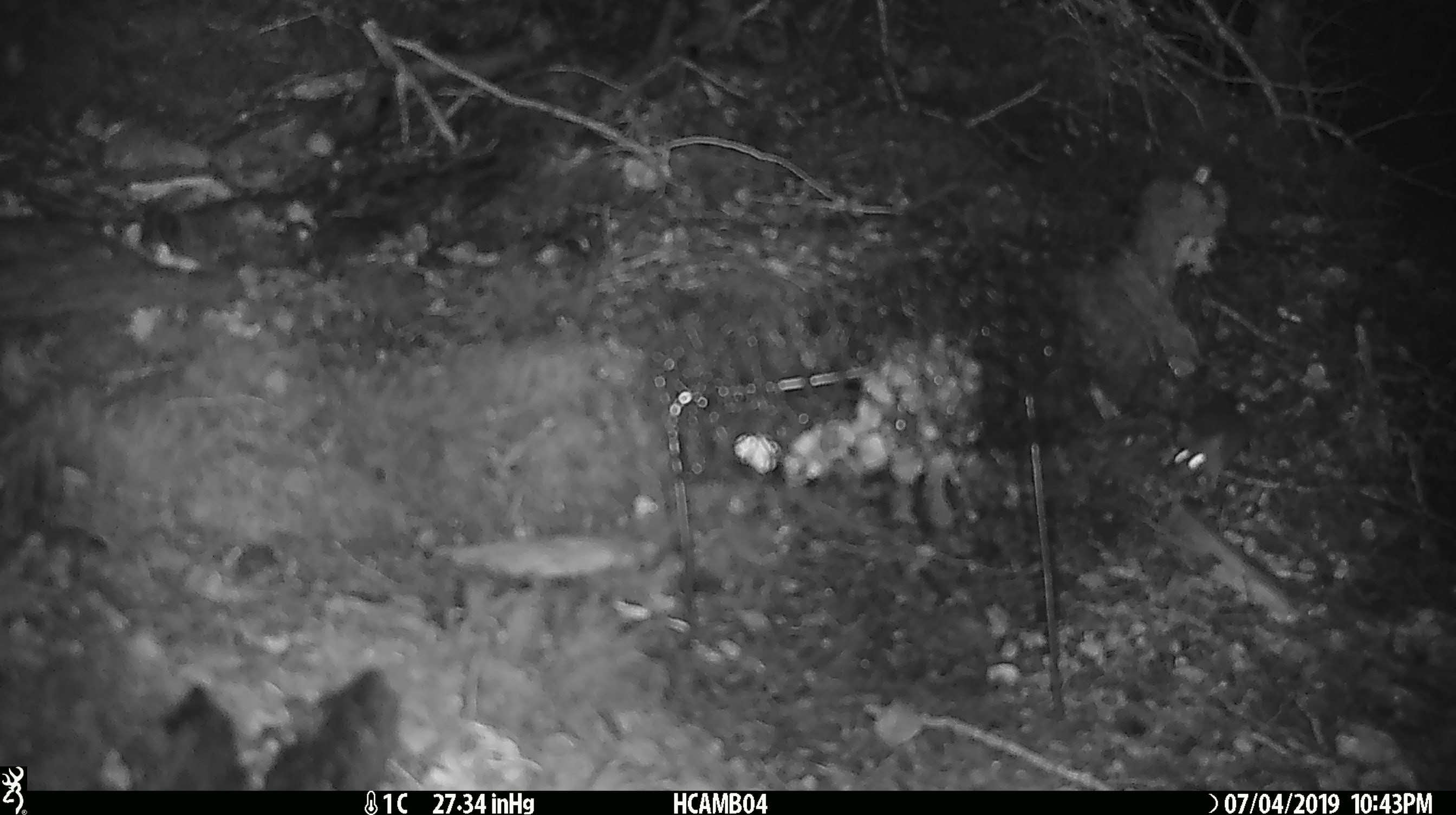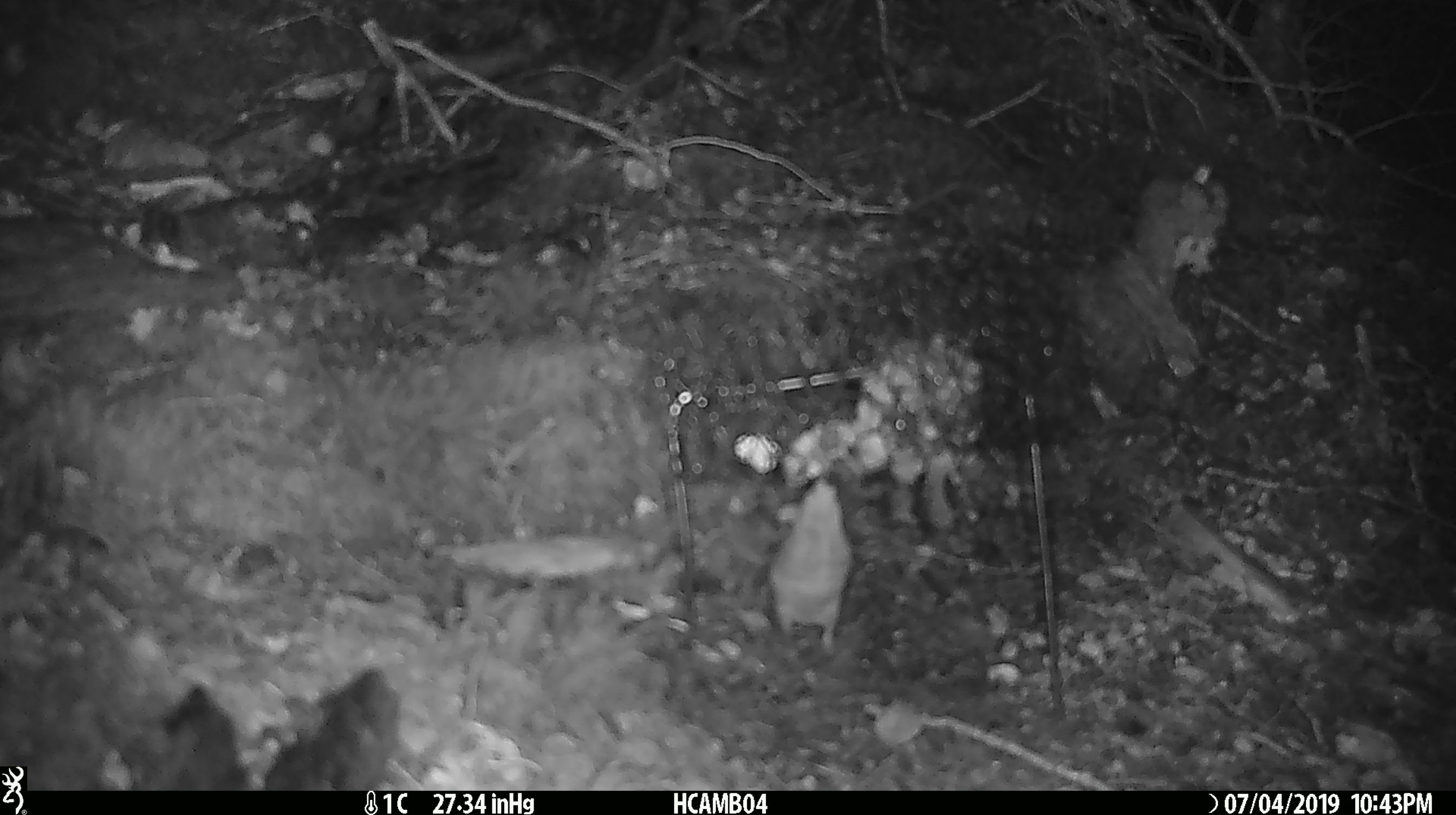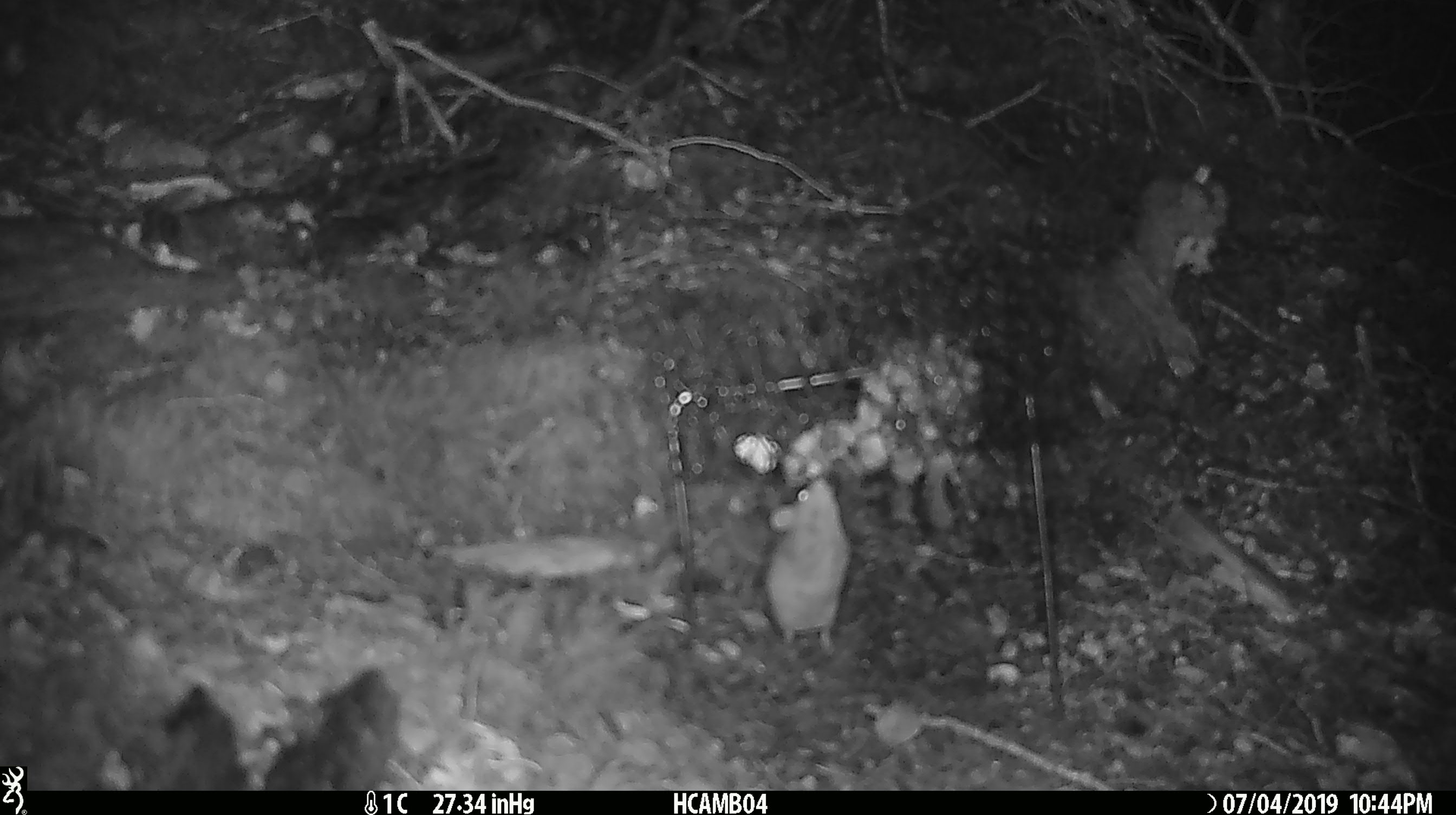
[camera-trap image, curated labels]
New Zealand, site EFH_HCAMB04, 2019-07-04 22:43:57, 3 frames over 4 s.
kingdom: Animalia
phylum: Chordata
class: Mammalia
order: Rodentia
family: Muridae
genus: Mus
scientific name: Mus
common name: mouse